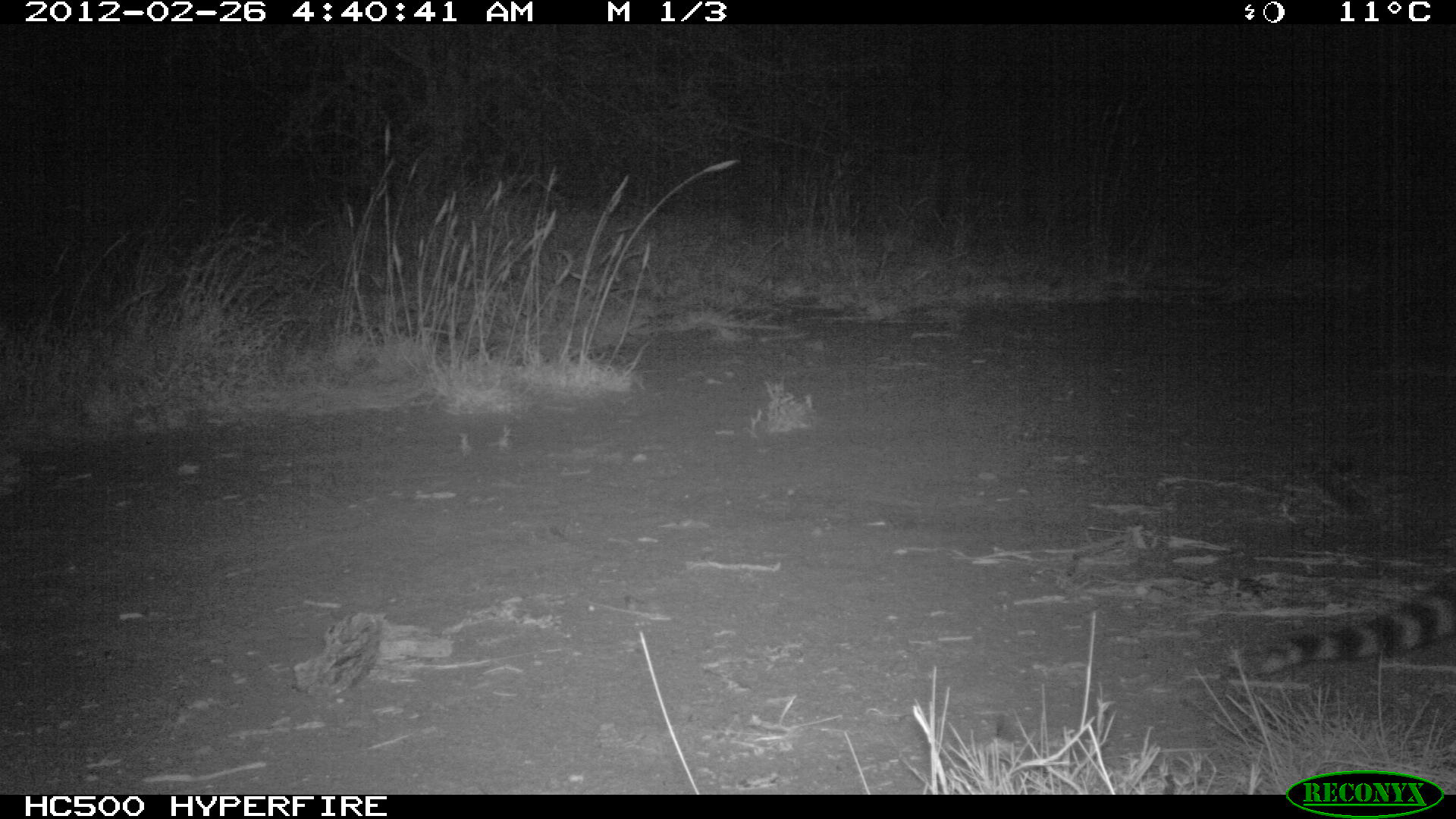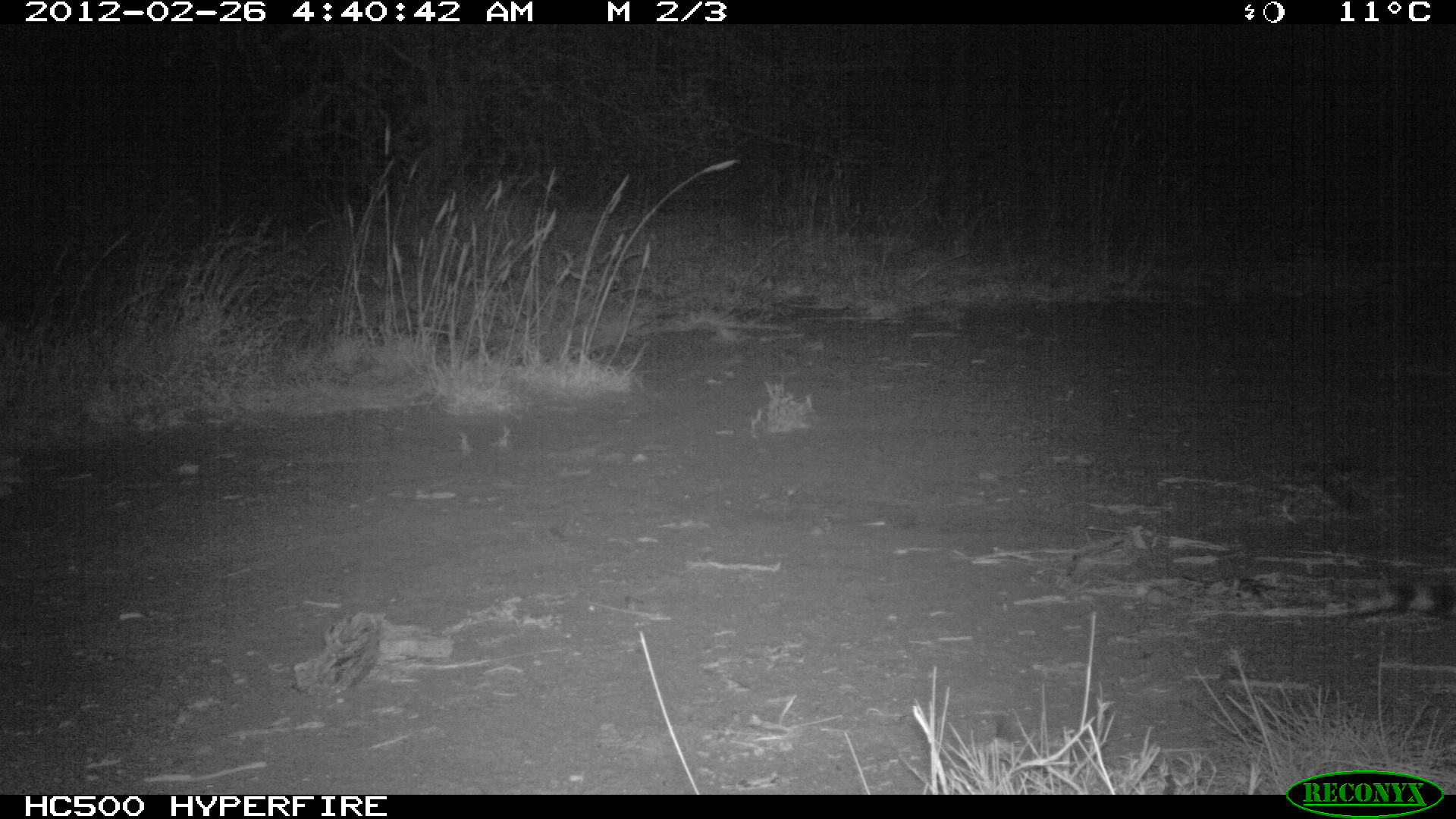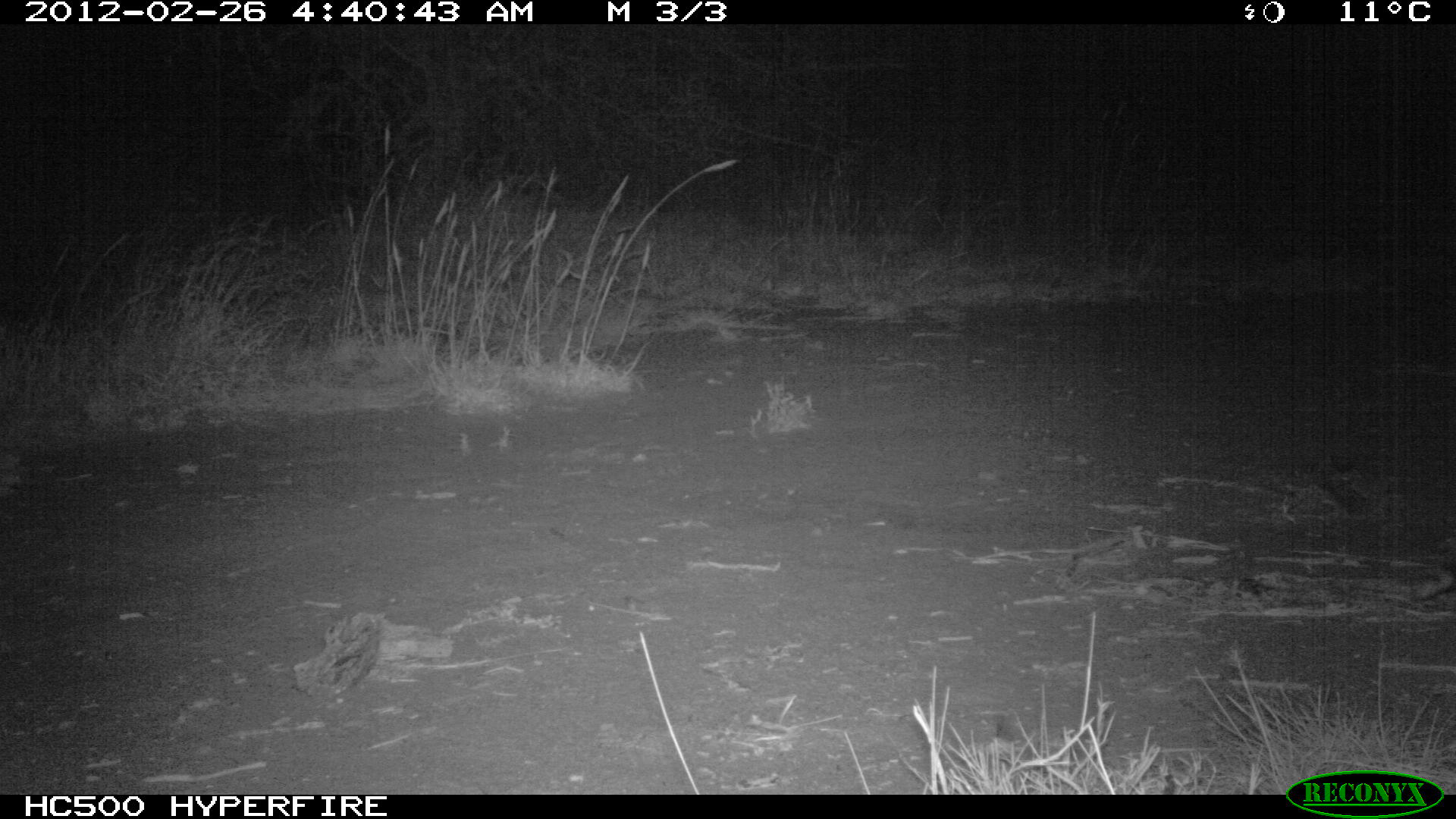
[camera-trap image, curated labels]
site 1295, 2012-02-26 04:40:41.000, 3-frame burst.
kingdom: Animalia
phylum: Chordata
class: Mammalia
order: Carnivora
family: Viverridae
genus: Genetta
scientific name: Genetta genetta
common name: northern small-spotted genet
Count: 1.